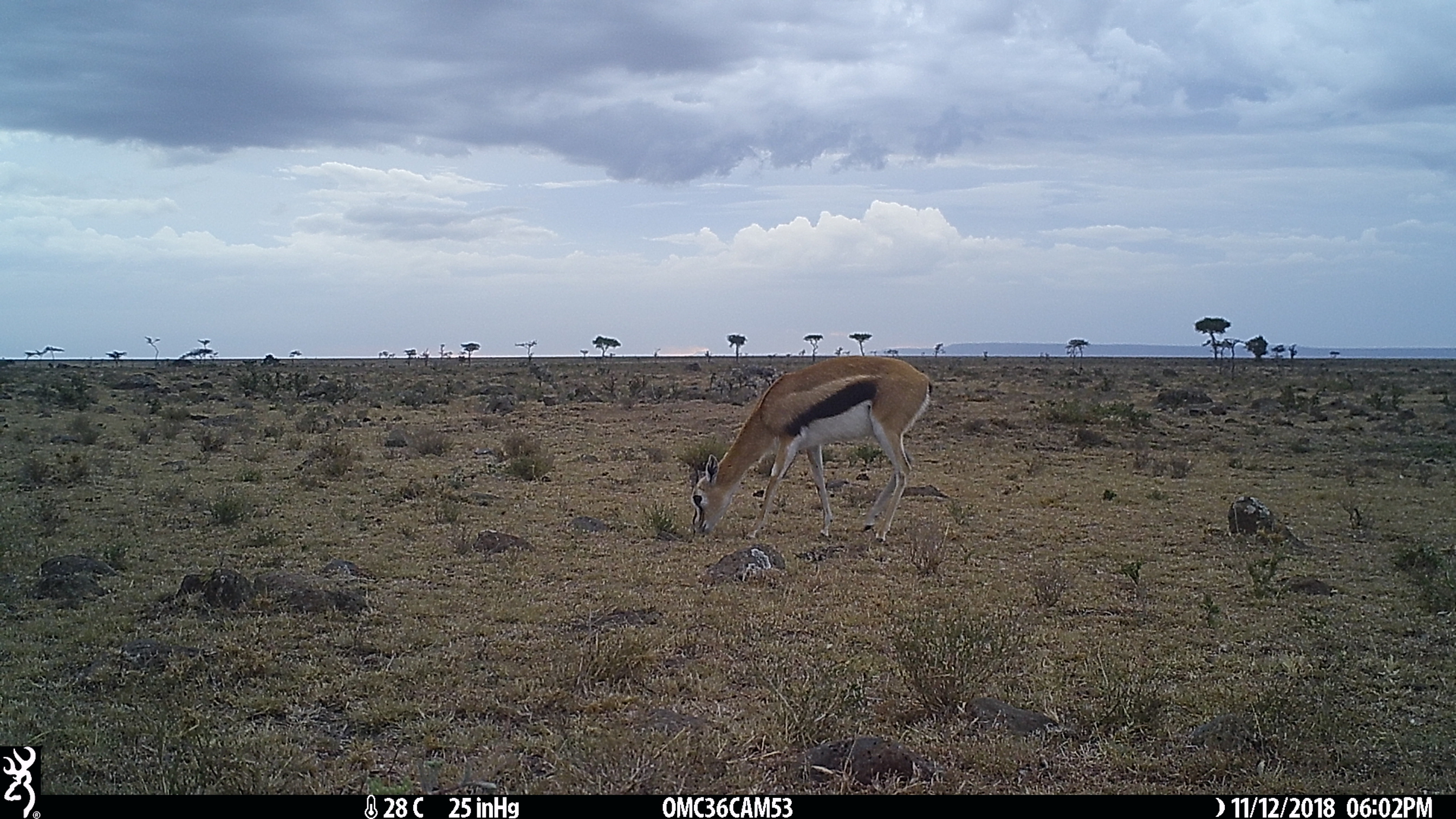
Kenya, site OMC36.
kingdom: Animalia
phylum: Chordata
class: Mammalia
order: Artiodactyla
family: Bovidae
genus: Eudorcas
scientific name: Eudorcas thomsonii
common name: thomon's gazelle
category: gazelle thomsons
Gazelle thomsons (thomon's gazelle) (Eudorcas thomsonii).